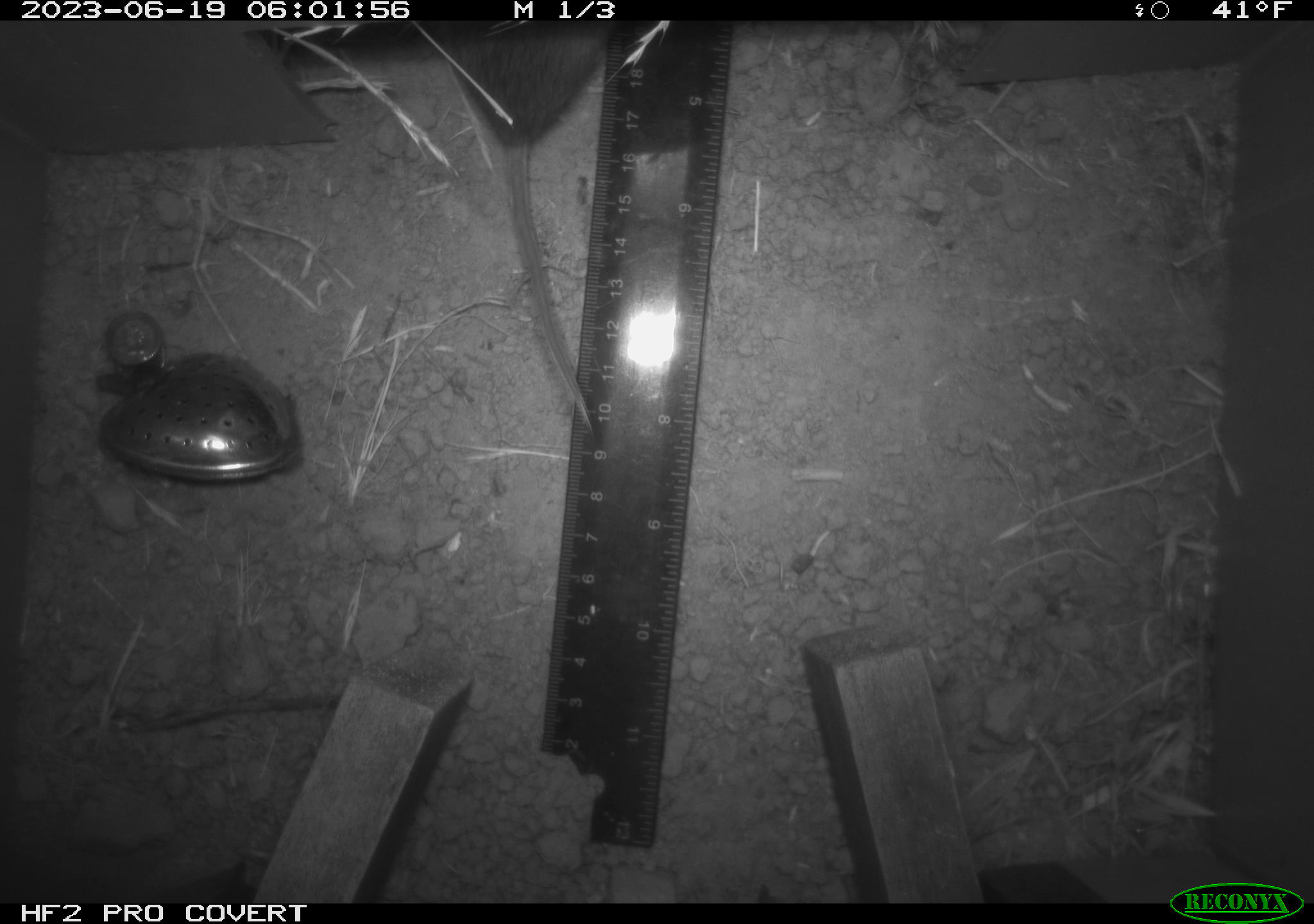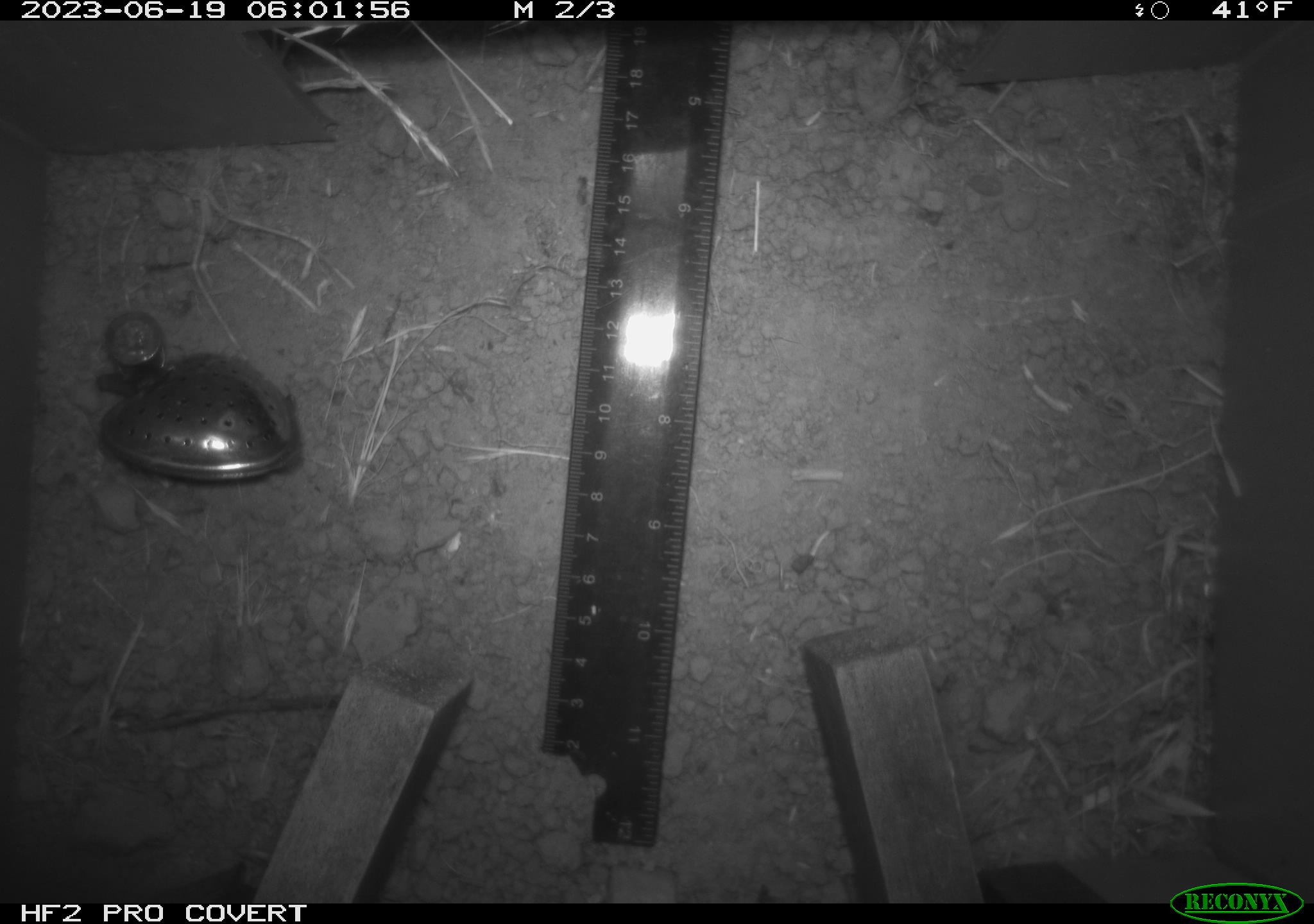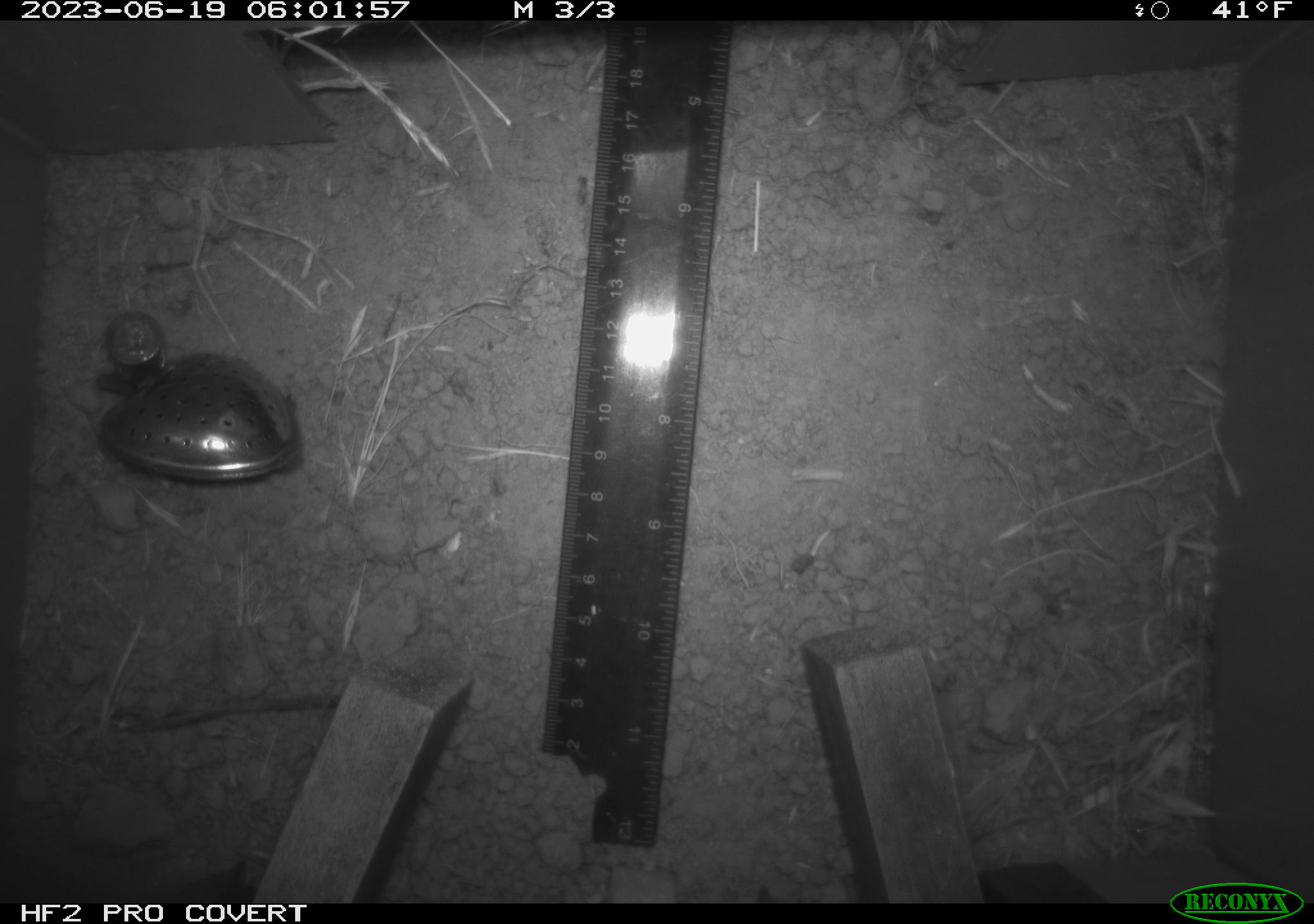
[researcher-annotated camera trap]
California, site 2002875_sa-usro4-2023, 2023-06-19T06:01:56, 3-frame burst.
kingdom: Animalia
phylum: Chordata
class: Reptilia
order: Squamata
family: Phrynosomatidae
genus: Sceloporus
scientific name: Sceloporus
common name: spiny lizards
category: sceloporus species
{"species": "sceloporus species (spiny lizards) (Sceloporus)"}